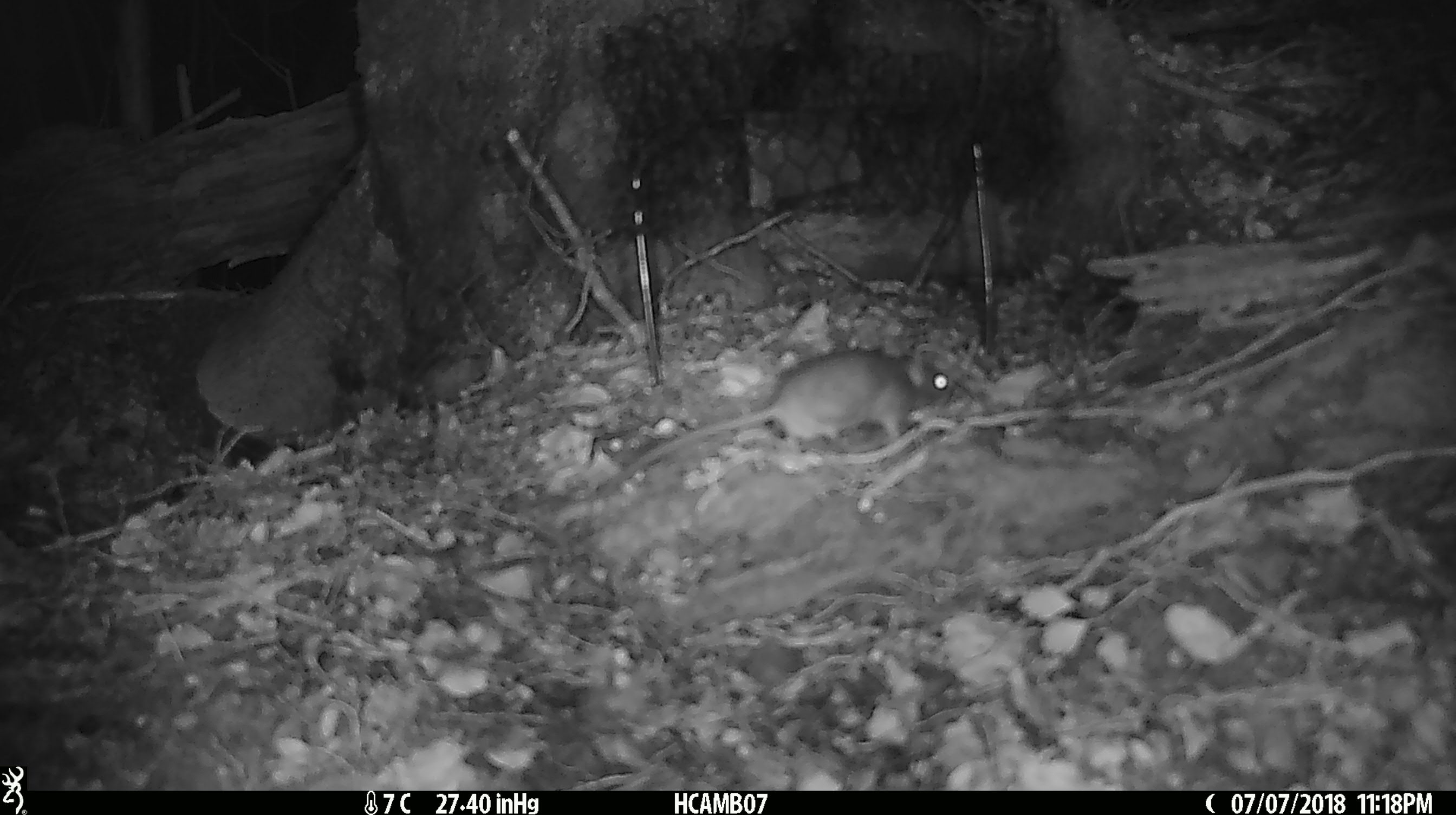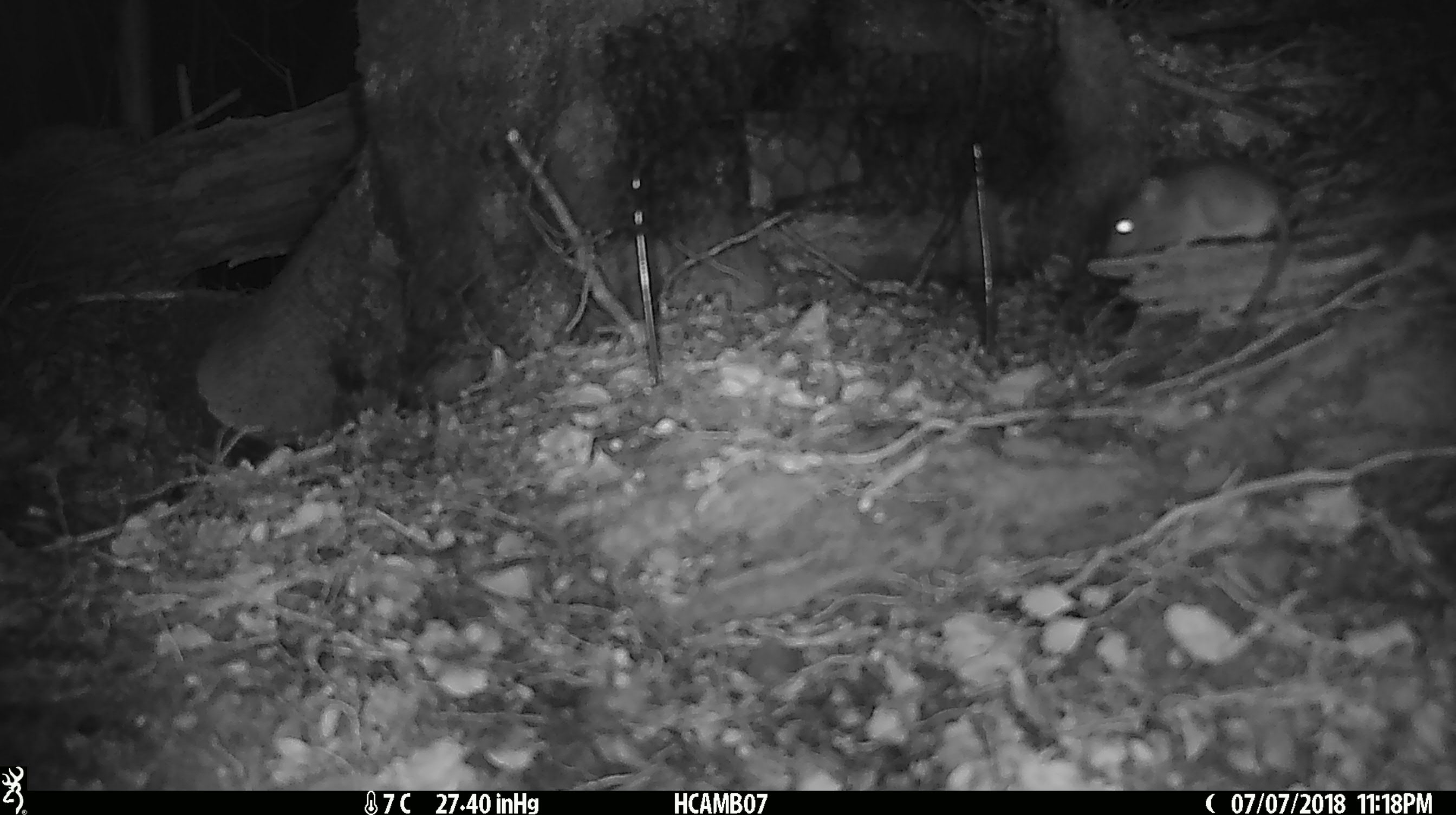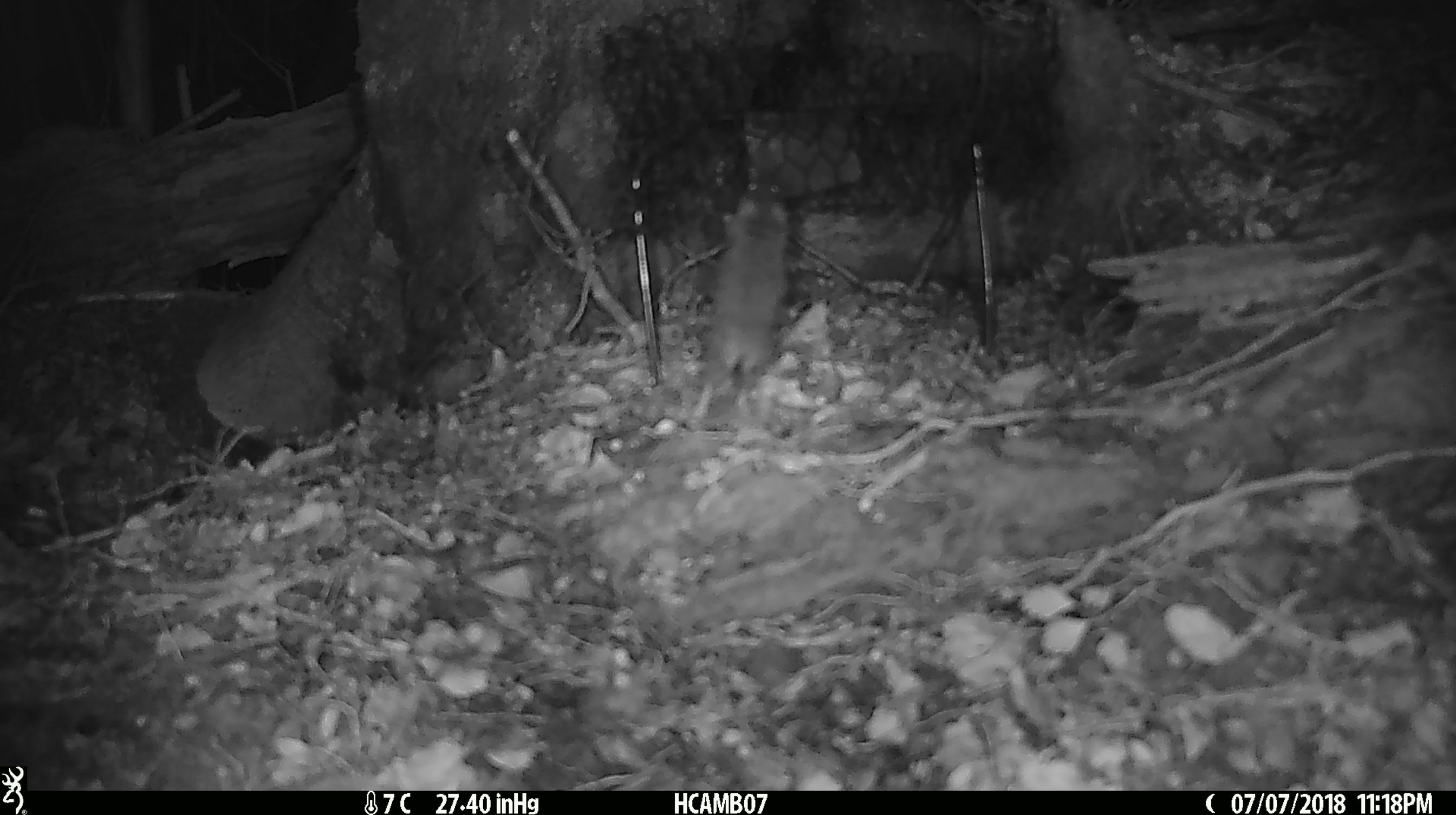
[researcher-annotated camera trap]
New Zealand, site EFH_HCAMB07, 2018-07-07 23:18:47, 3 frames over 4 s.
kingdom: Animalia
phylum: Chordata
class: Mammalia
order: Rodentia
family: Muridae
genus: Mus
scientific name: Mus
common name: mouse